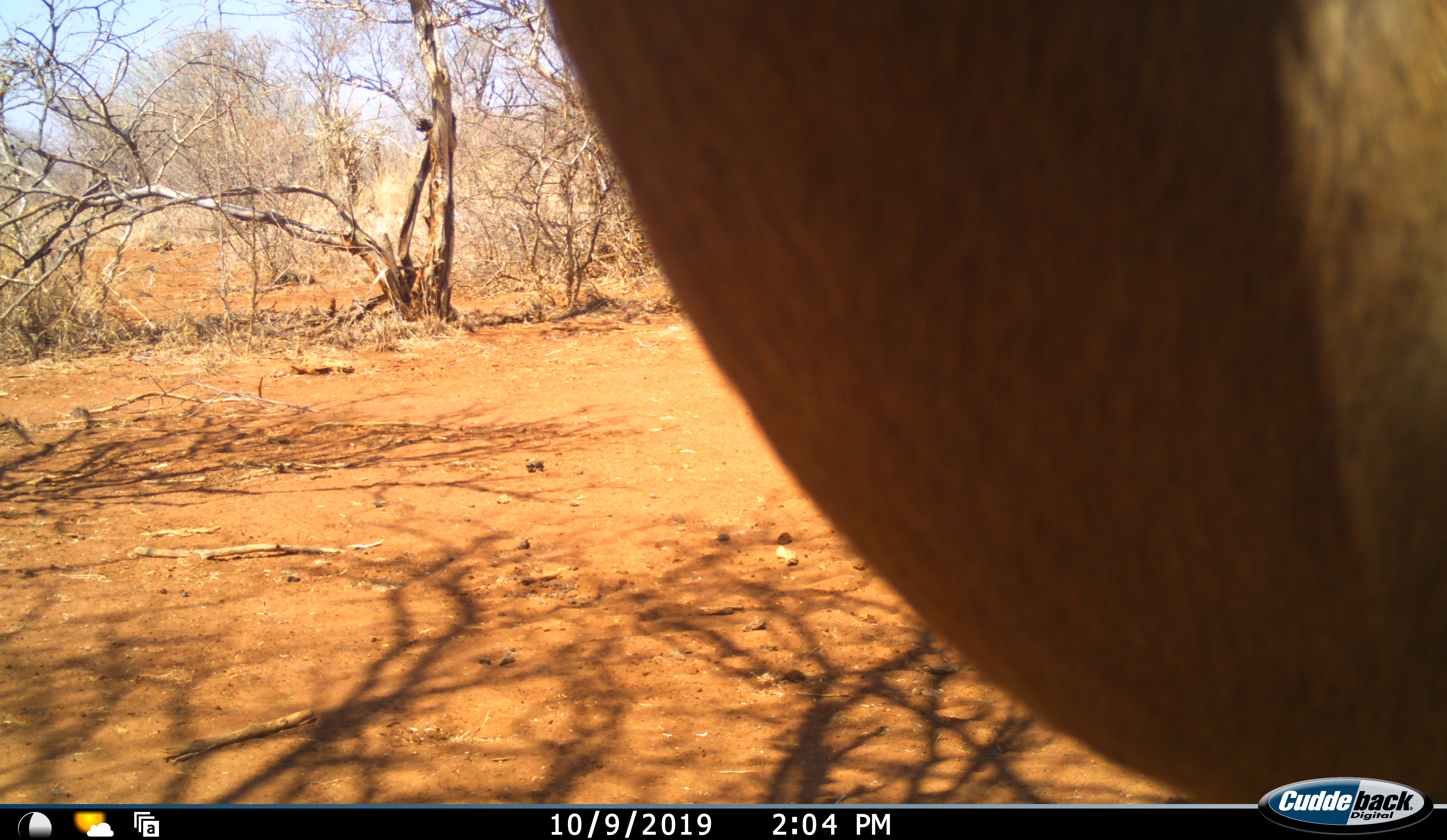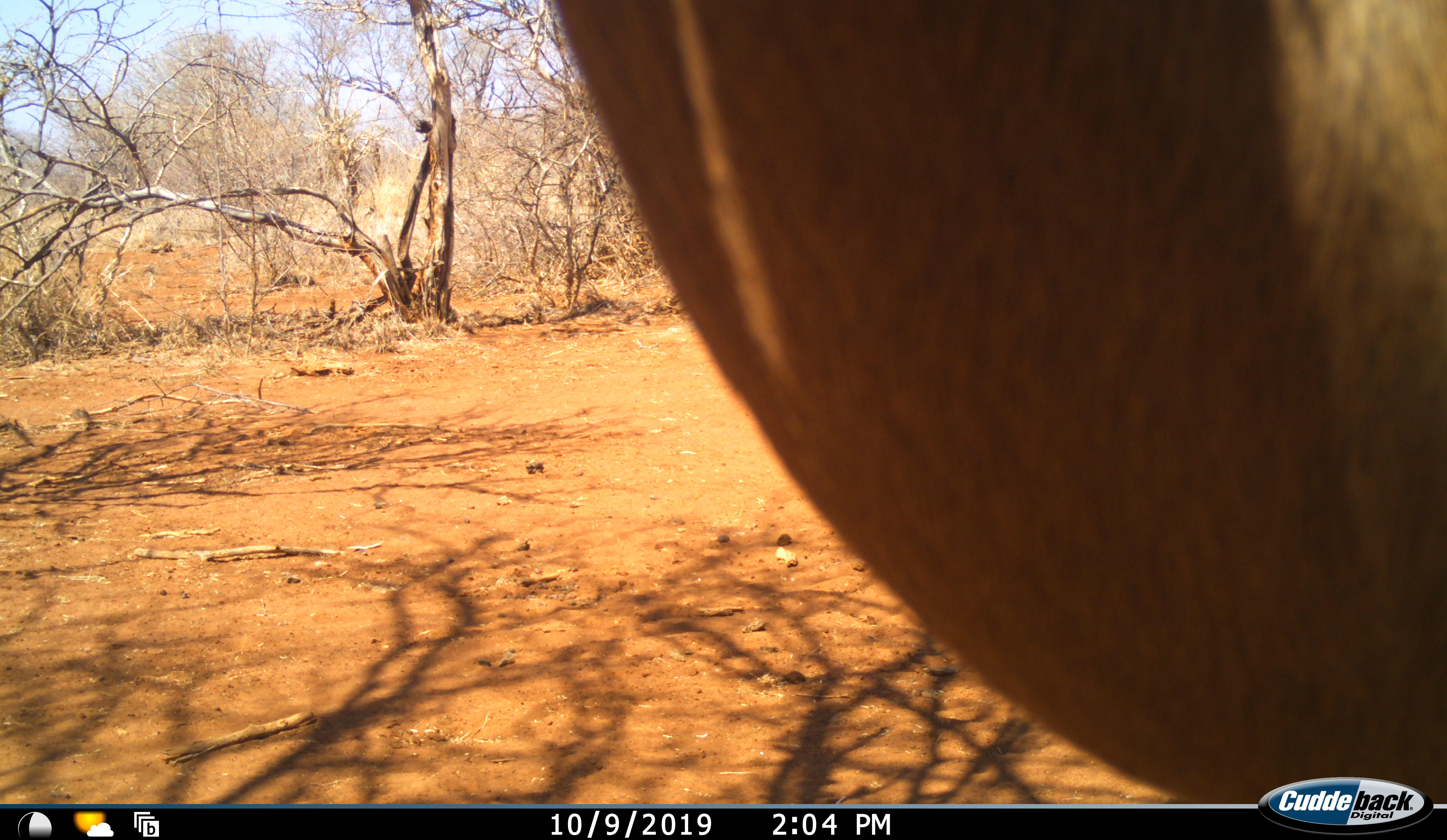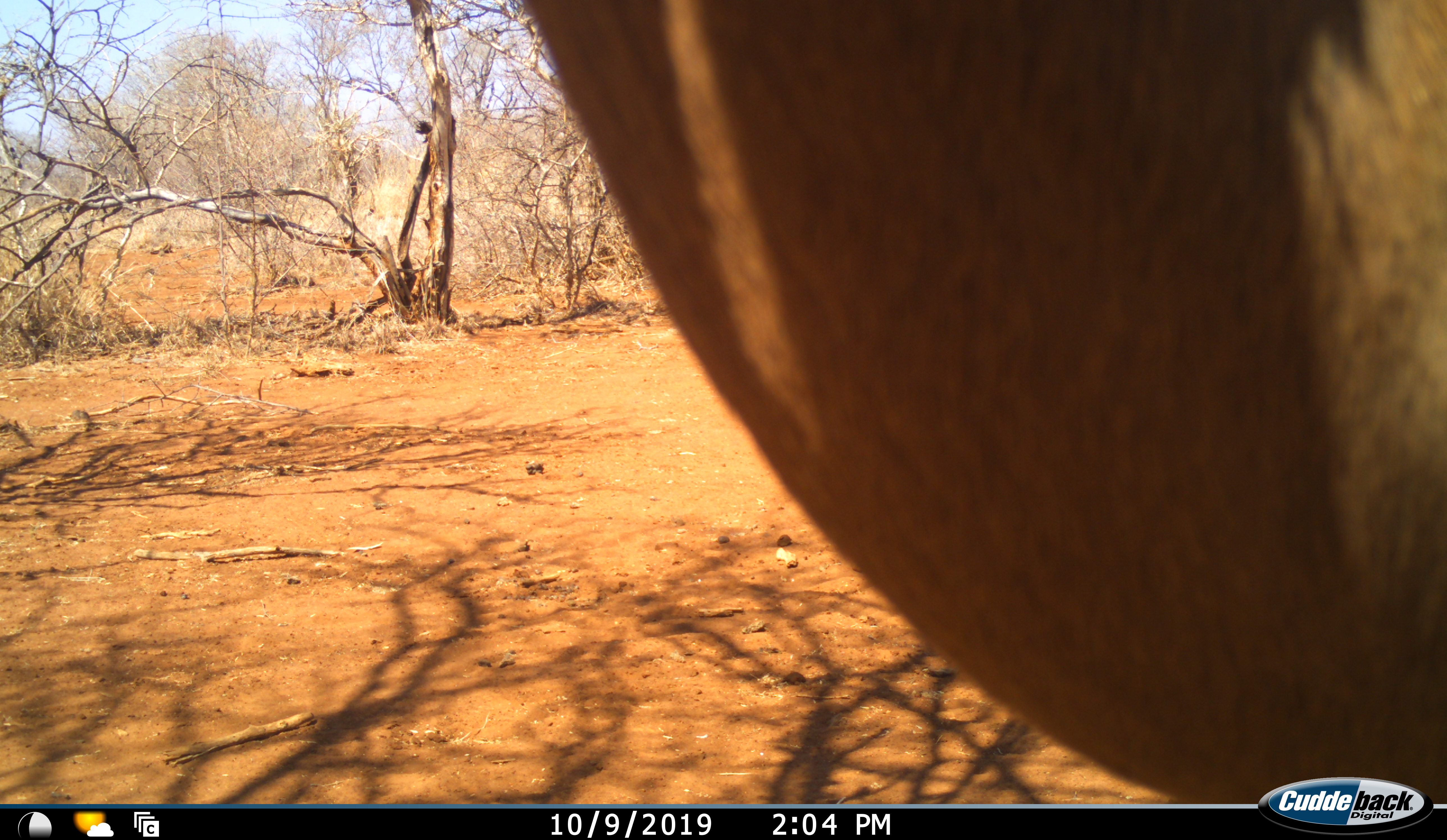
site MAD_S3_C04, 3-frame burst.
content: unidentified animal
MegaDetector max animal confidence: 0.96